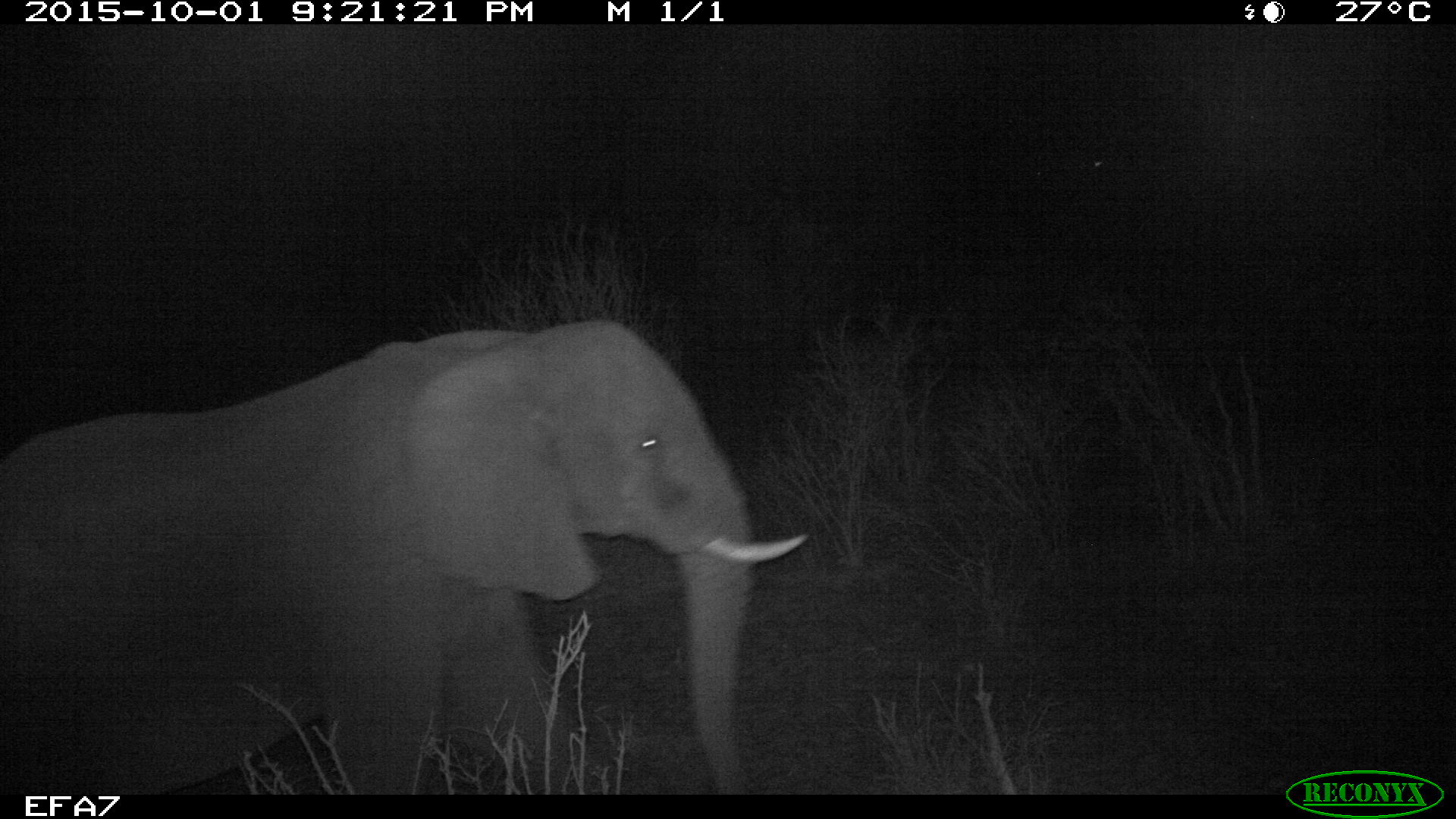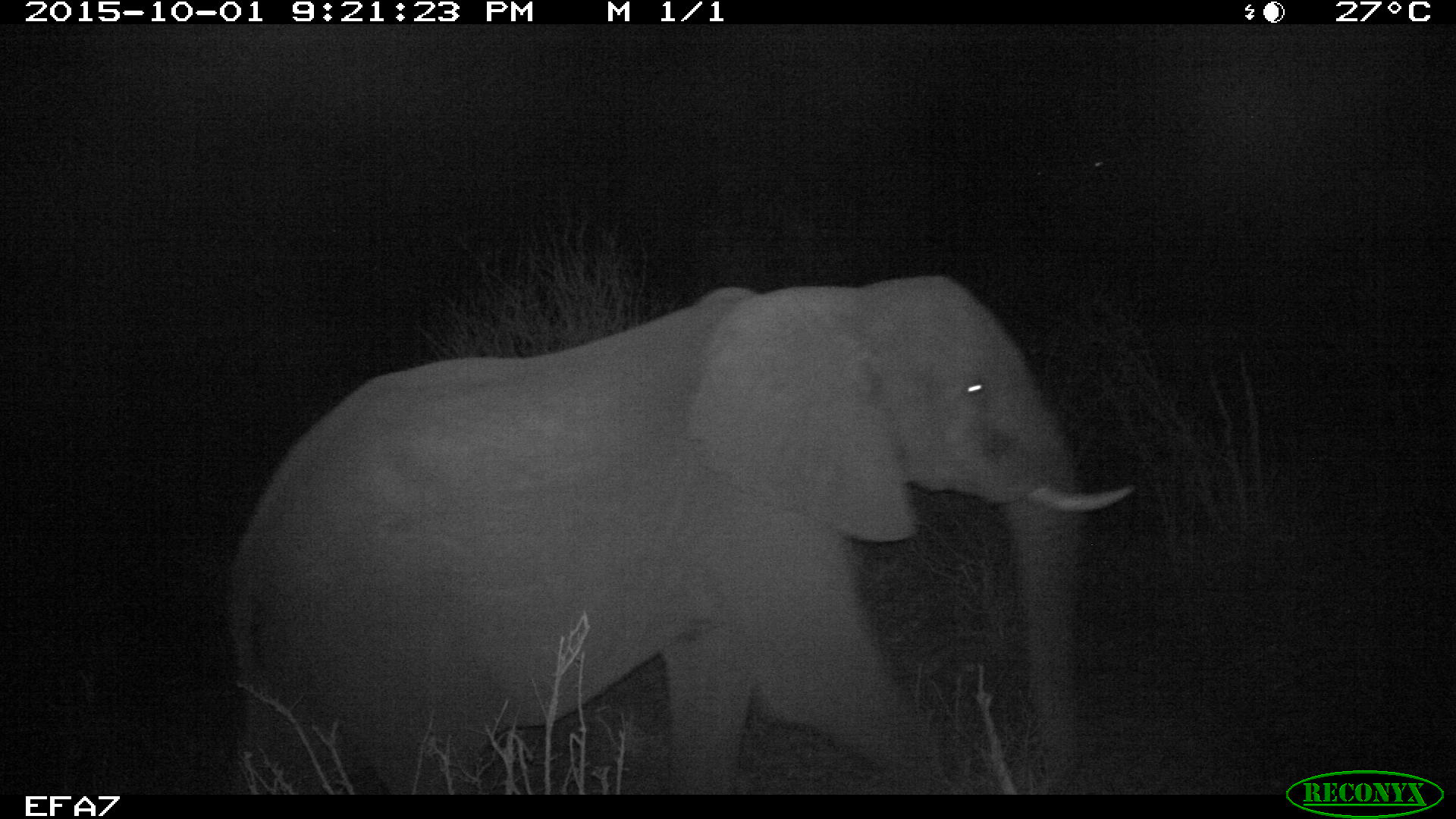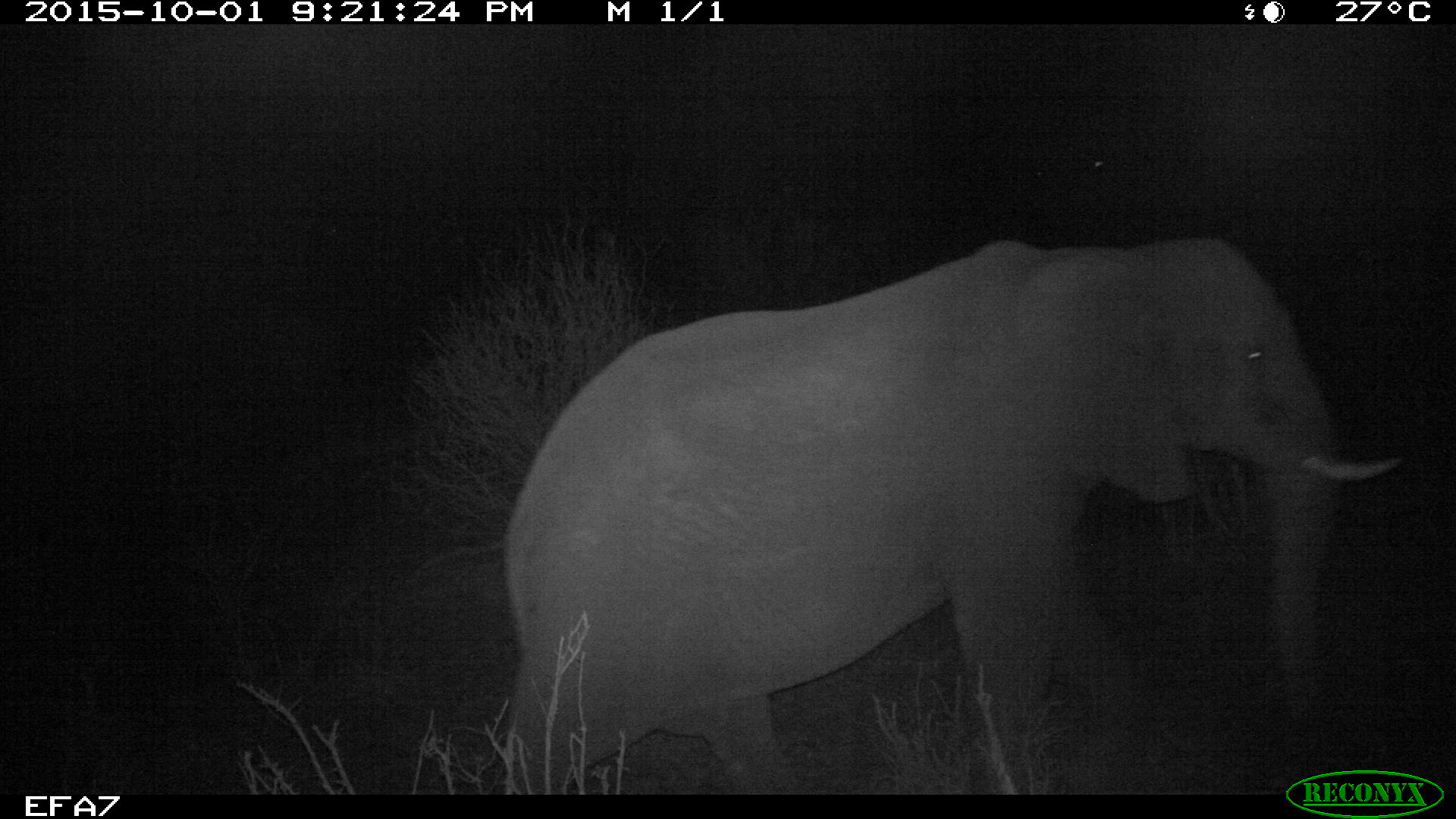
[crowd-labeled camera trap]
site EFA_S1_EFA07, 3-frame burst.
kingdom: Animalia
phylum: Chordata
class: Mammalia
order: Proboscidea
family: Elephantidae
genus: Loxodonta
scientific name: Loxodonta africana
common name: african bush elephant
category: elephant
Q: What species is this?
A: Elephant (african bush elephant) (Loxodonta africana).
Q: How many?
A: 1.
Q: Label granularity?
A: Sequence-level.